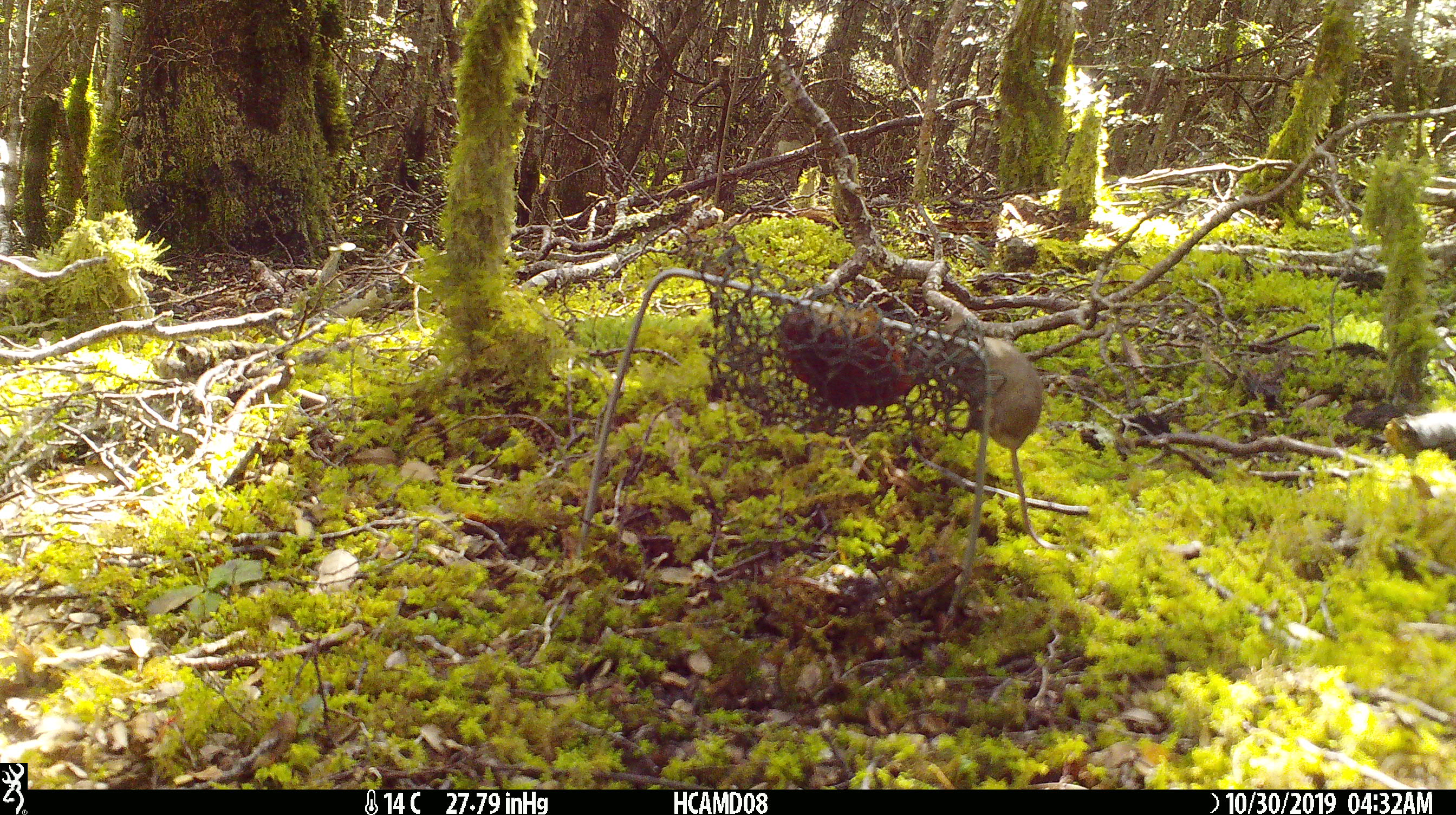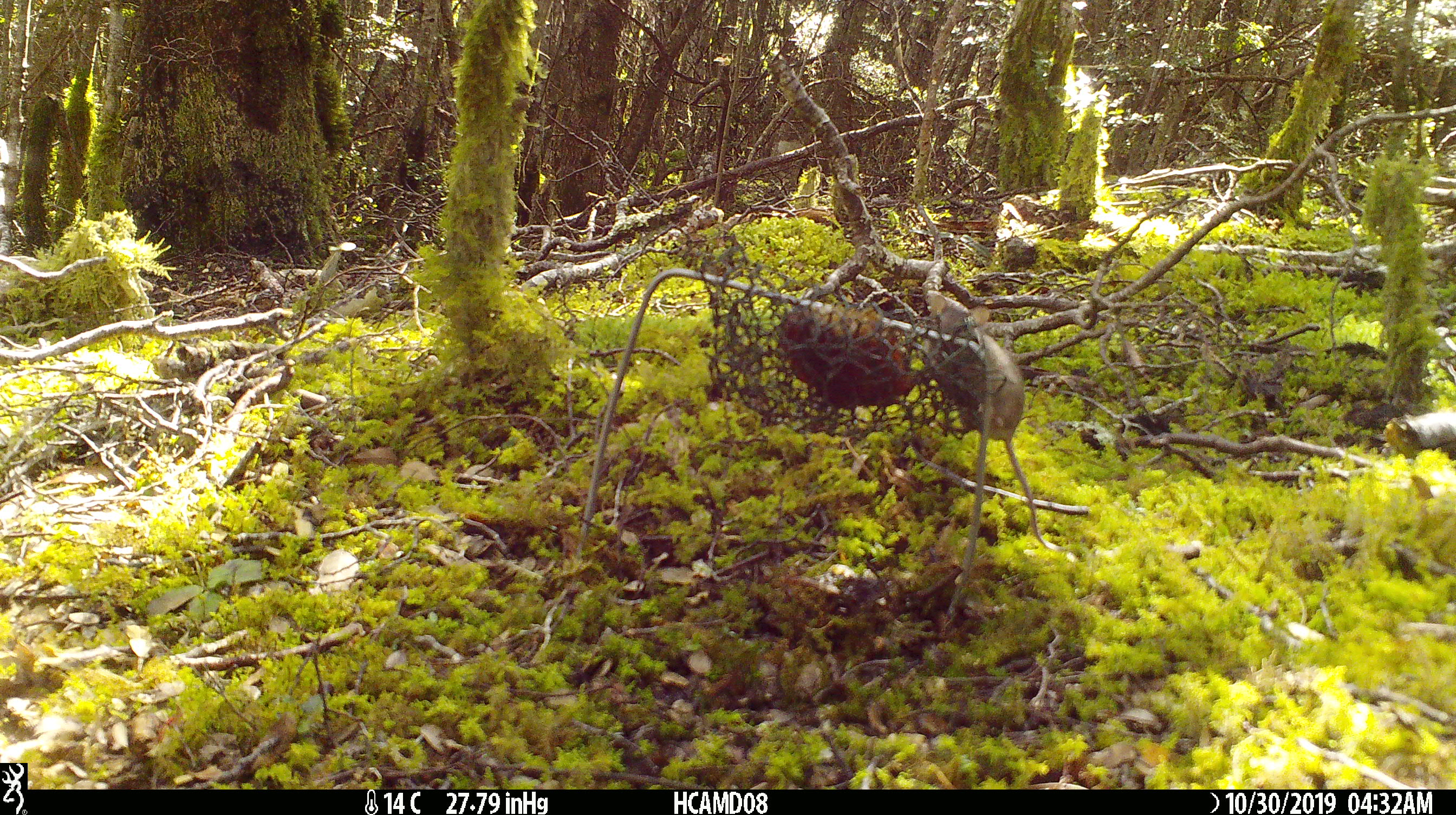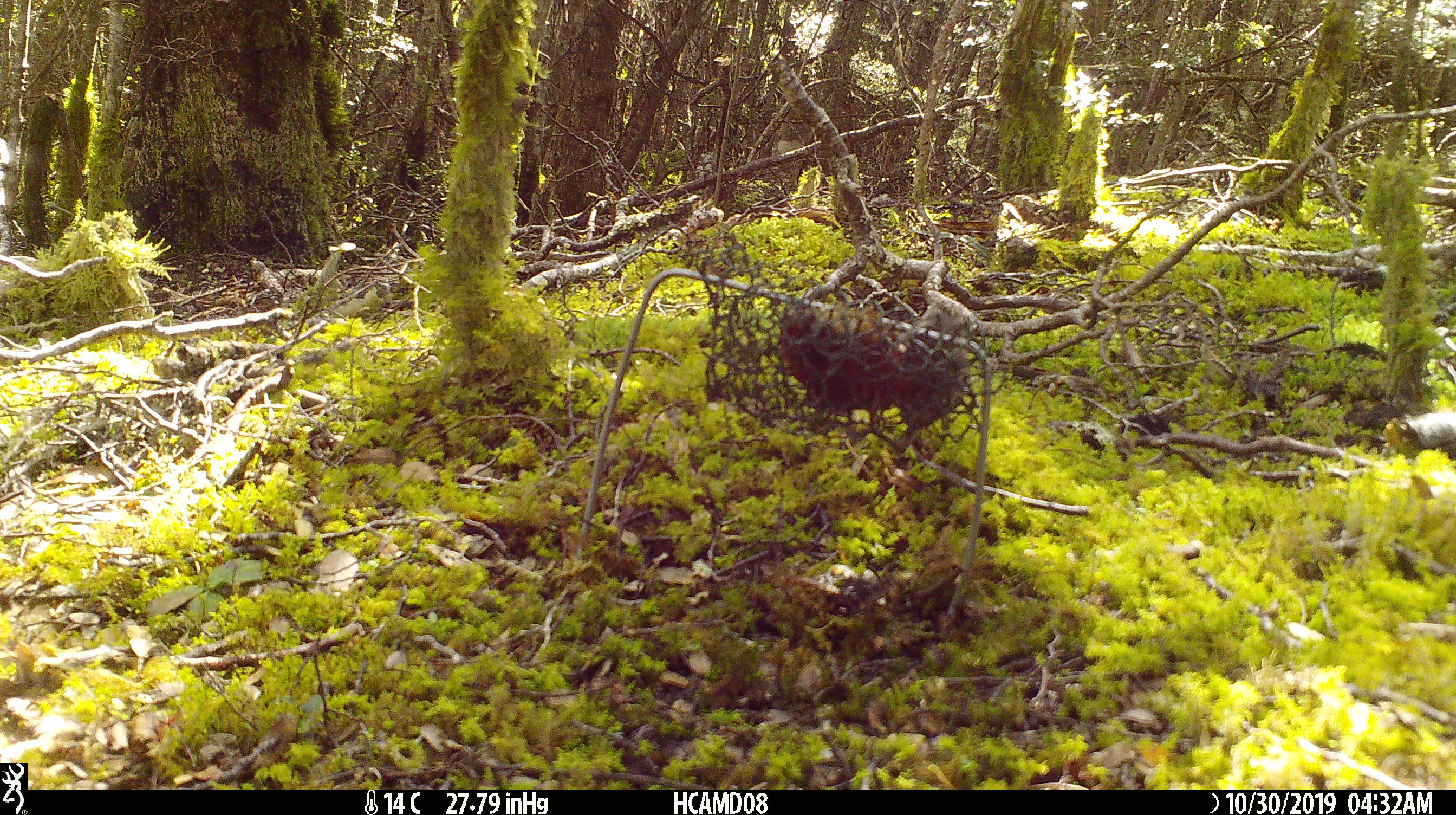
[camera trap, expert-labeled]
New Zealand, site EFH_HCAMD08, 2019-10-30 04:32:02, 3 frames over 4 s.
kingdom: Animalia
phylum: Chordata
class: Mammalia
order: Rodentia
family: Muridae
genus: Mus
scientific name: Mus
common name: mouse